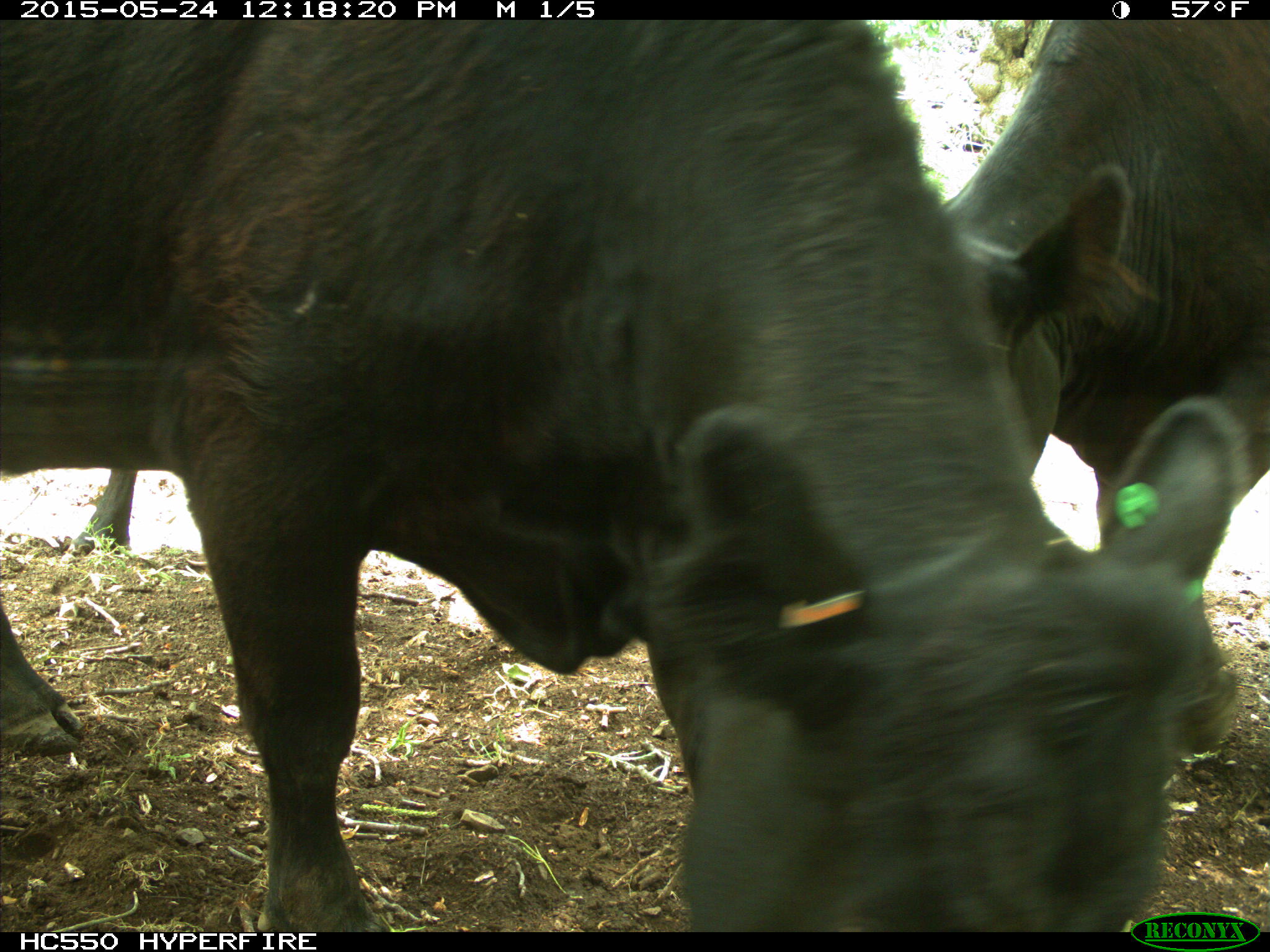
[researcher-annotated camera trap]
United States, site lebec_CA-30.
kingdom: Animalia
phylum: Chordata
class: Mammalia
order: Artiodactyla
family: Bovidae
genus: Bos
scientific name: Bos taurus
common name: domestic cow